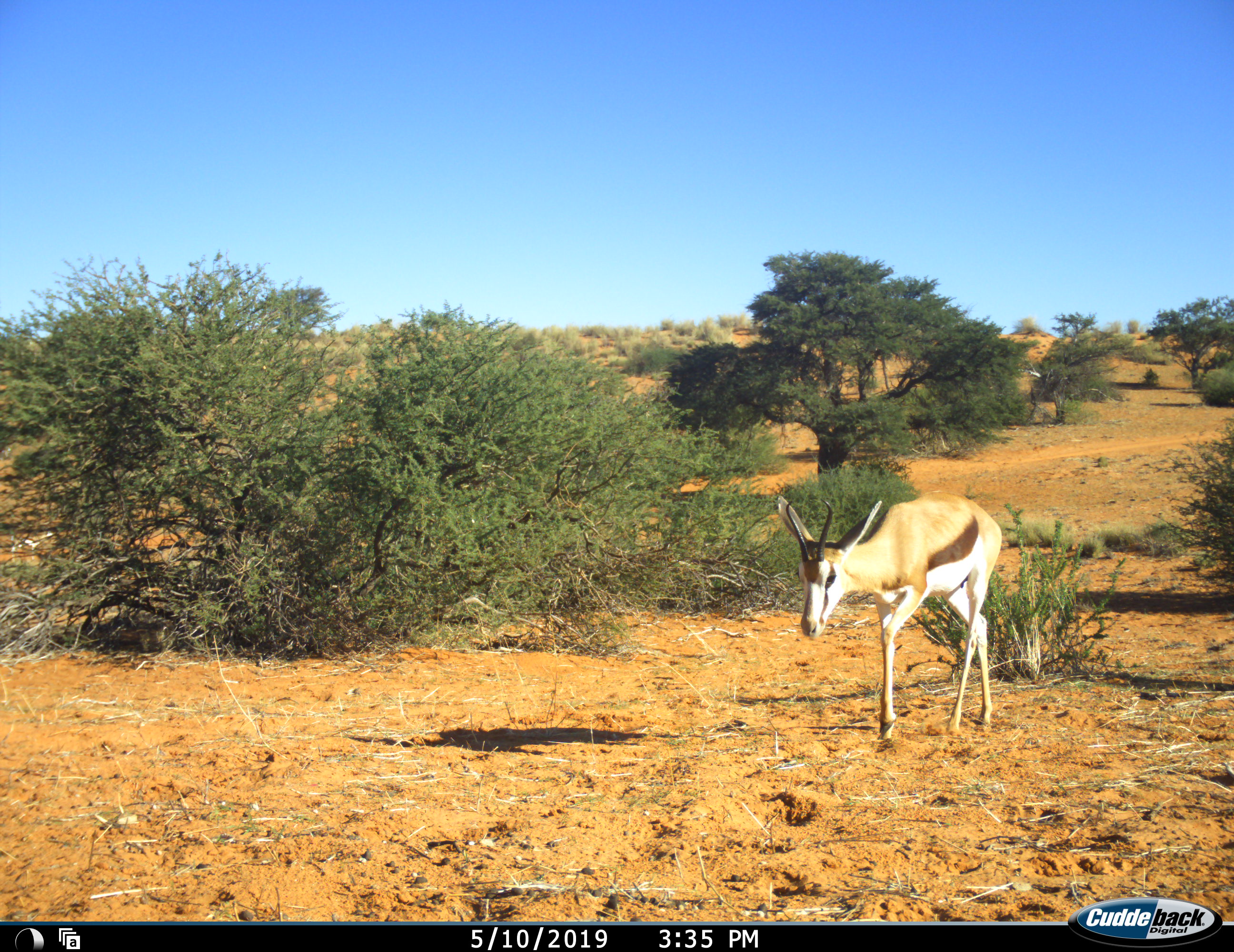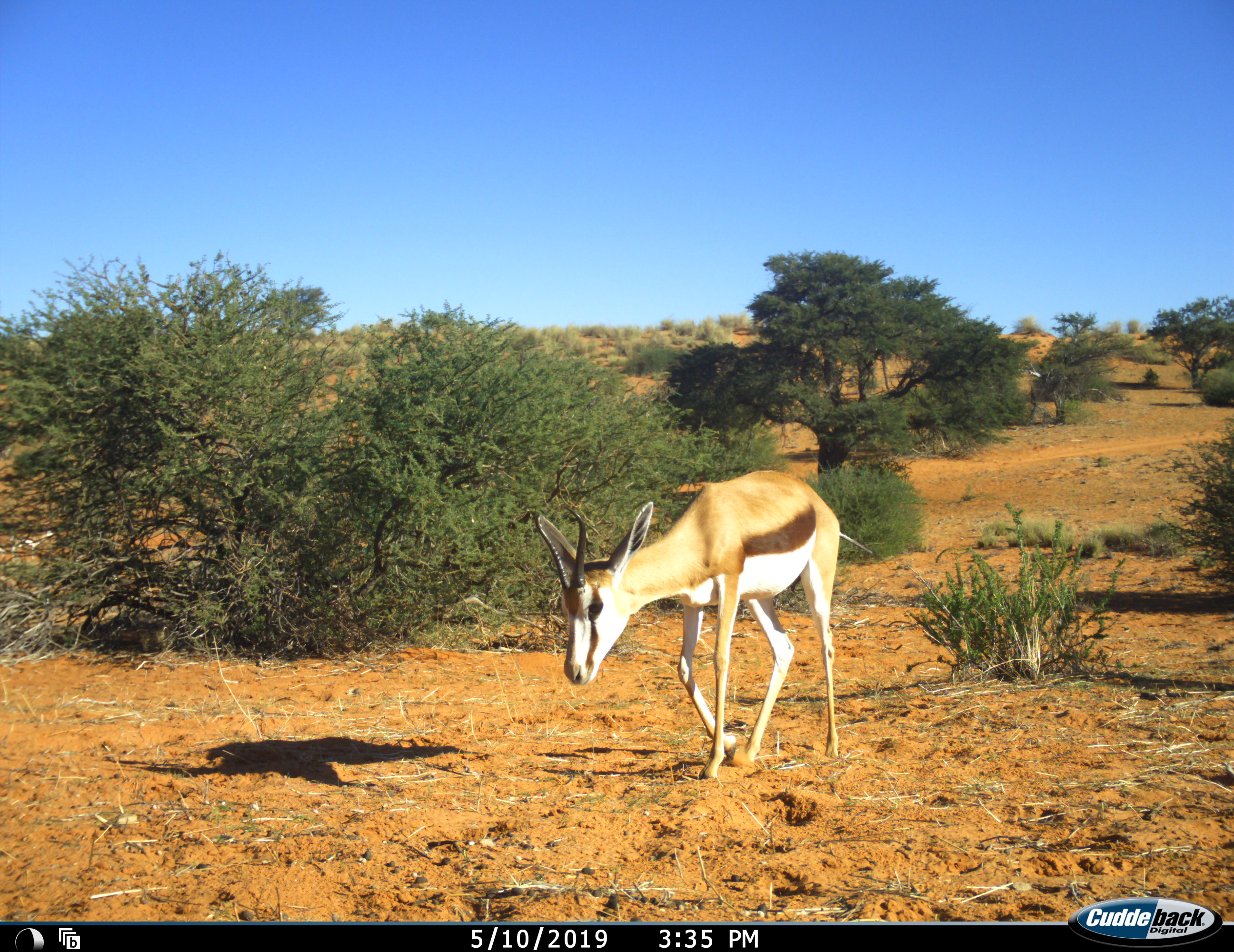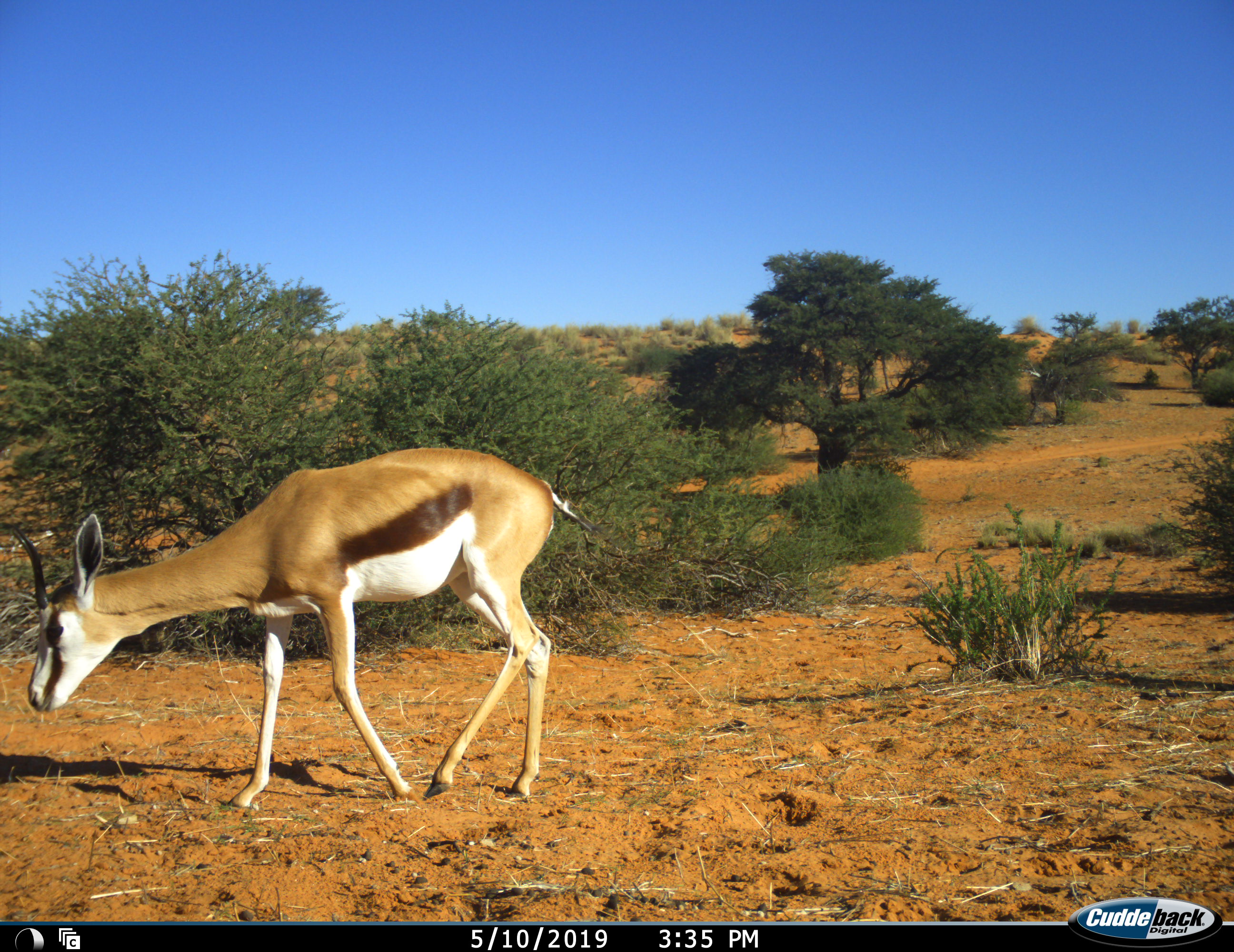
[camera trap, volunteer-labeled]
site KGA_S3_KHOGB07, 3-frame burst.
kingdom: Animalia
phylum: Chordata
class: Mammalia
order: Artiodactyla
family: Bovidae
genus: Antidorcas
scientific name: Antidorcas marsupialis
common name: springbok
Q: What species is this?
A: Springbok (Antidorcas marsupialis).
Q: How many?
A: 1.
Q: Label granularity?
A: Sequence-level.